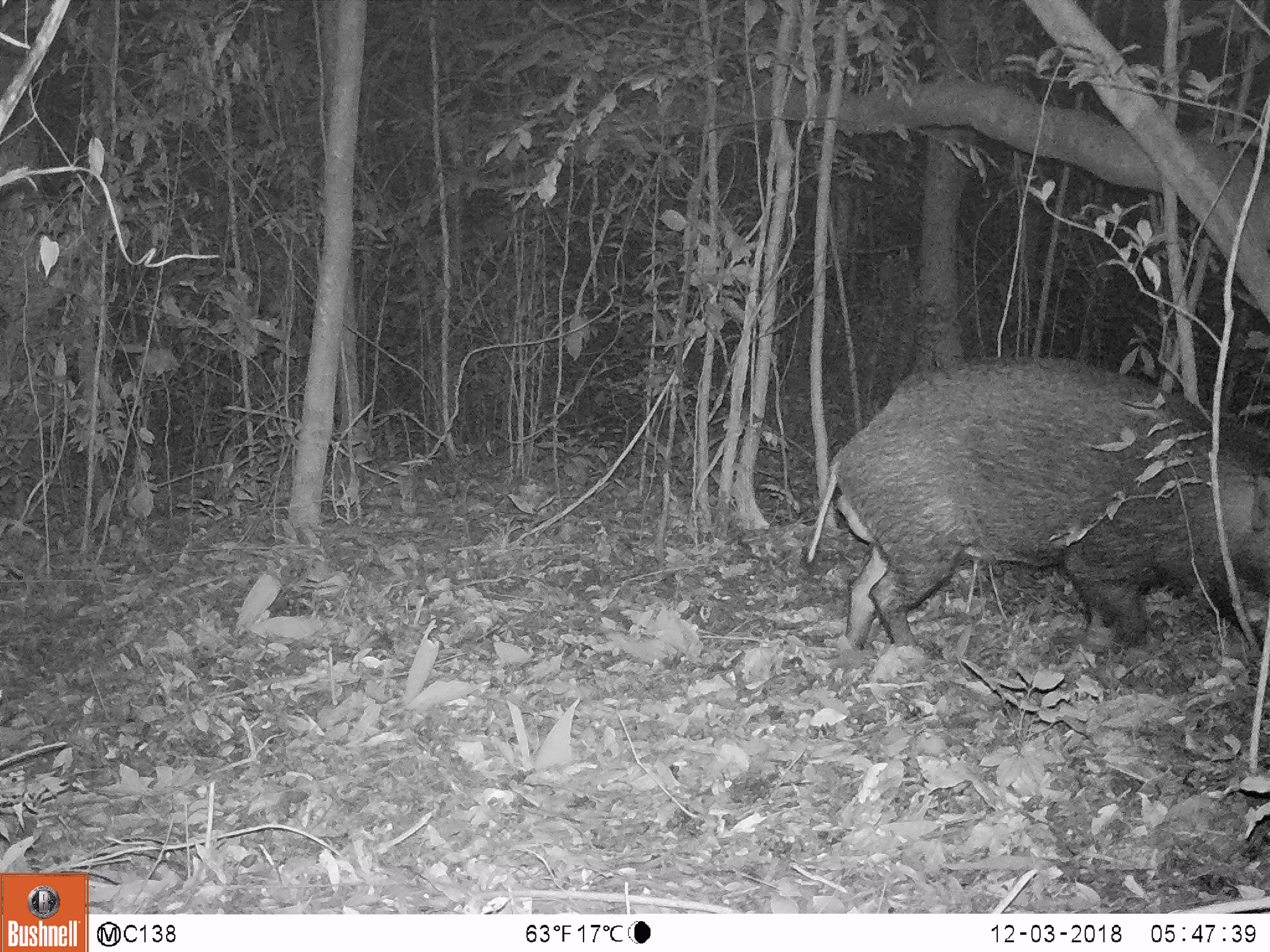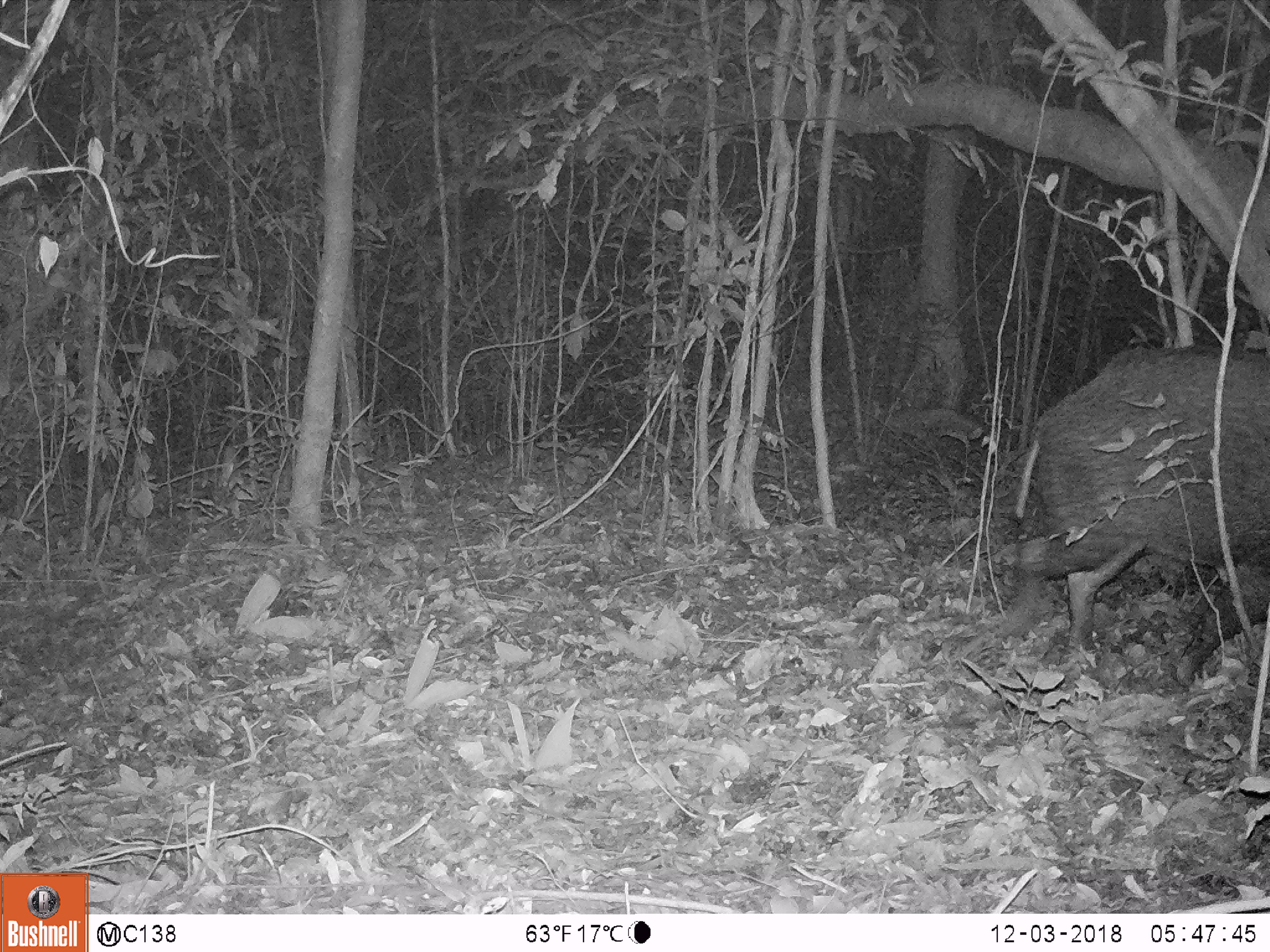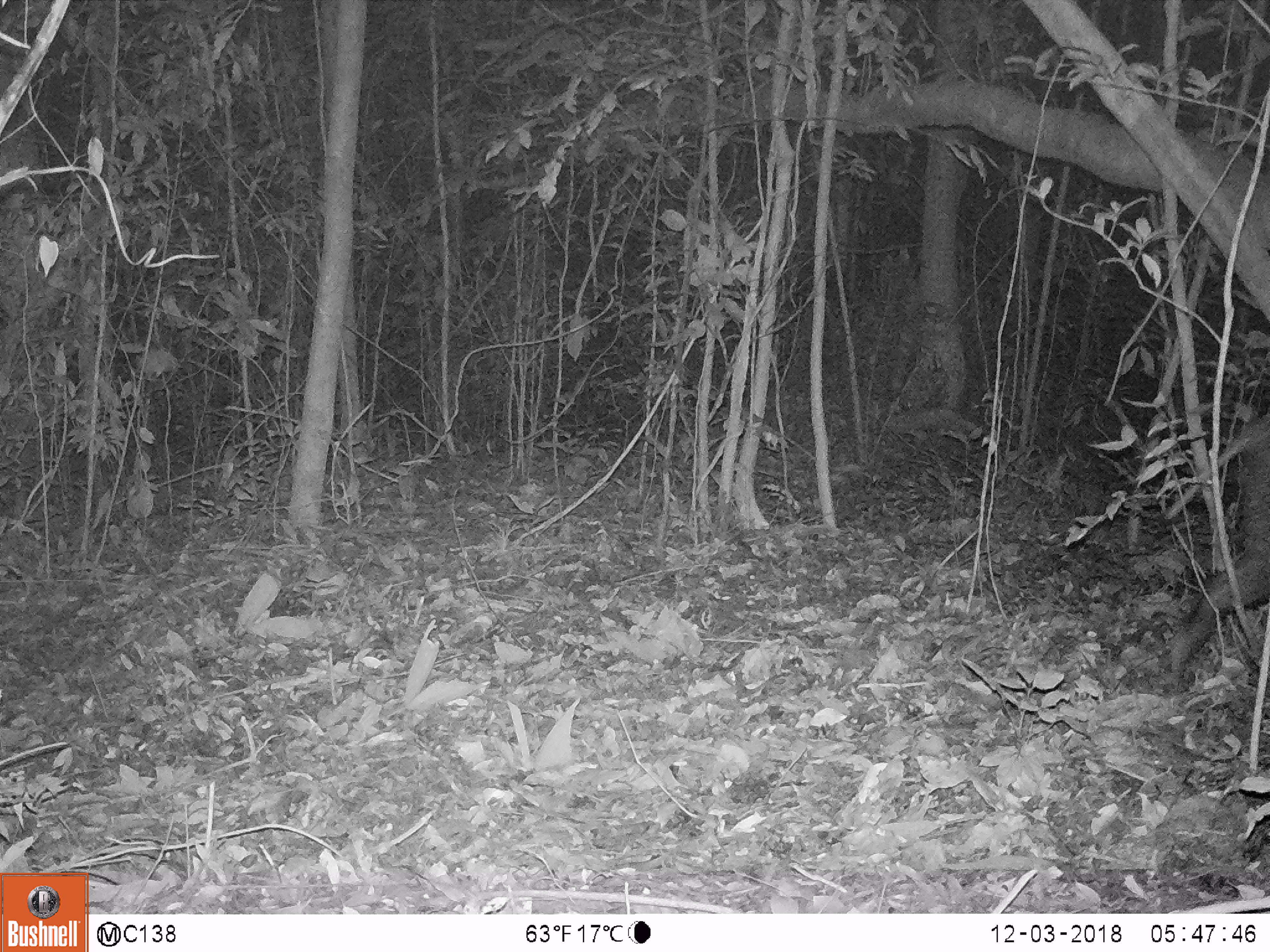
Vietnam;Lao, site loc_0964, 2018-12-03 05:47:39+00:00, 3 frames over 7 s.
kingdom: Animalia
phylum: Chordata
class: Mammalia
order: Artiodactyla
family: Suidae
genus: Sus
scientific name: Sus scrofa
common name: eurasian wild pig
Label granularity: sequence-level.